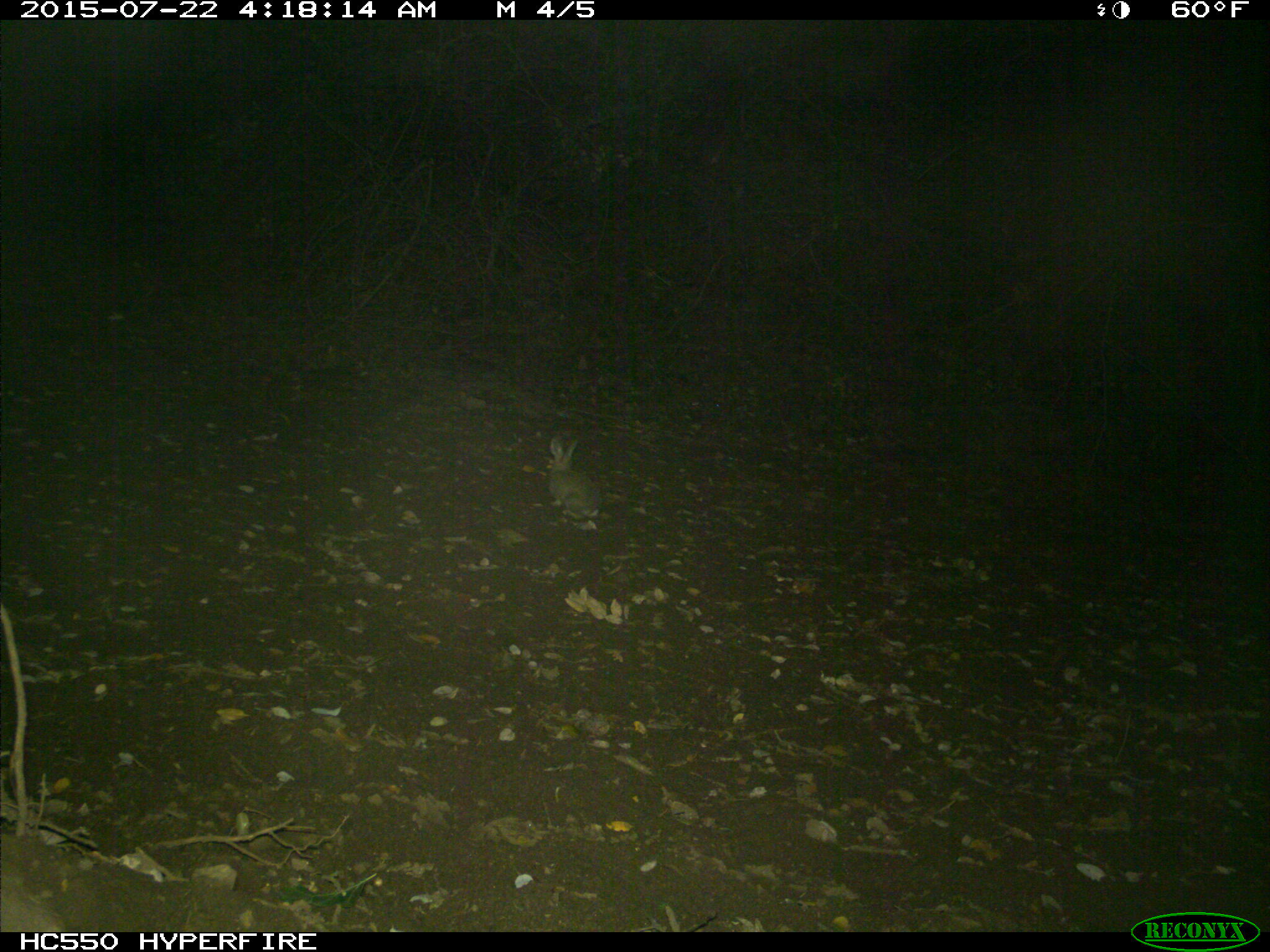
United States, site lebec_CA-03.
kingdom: Animalia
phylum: Chordata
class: Mammalia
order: Lagomorpha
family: Leporidae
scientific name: Leporidae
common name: rabbits and hares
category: unidentified rabbit